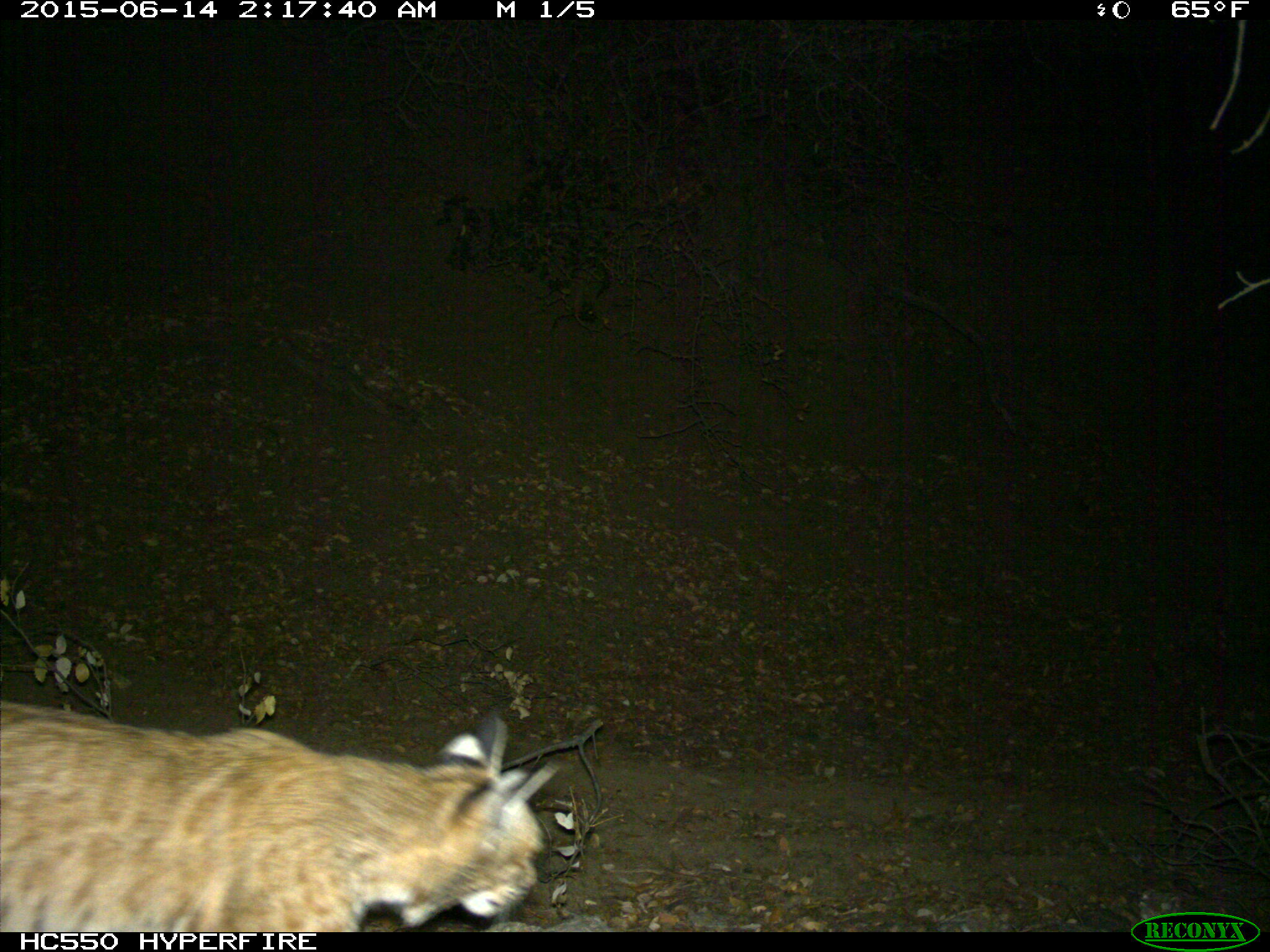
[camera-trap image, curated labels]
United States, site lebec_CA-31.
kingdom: Animalia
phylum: Chordata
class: Mammalia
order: Carnivora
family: Felidae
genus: Lynx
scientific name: Lynx rufus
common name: bobcat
Lynx rufus (bobcat).